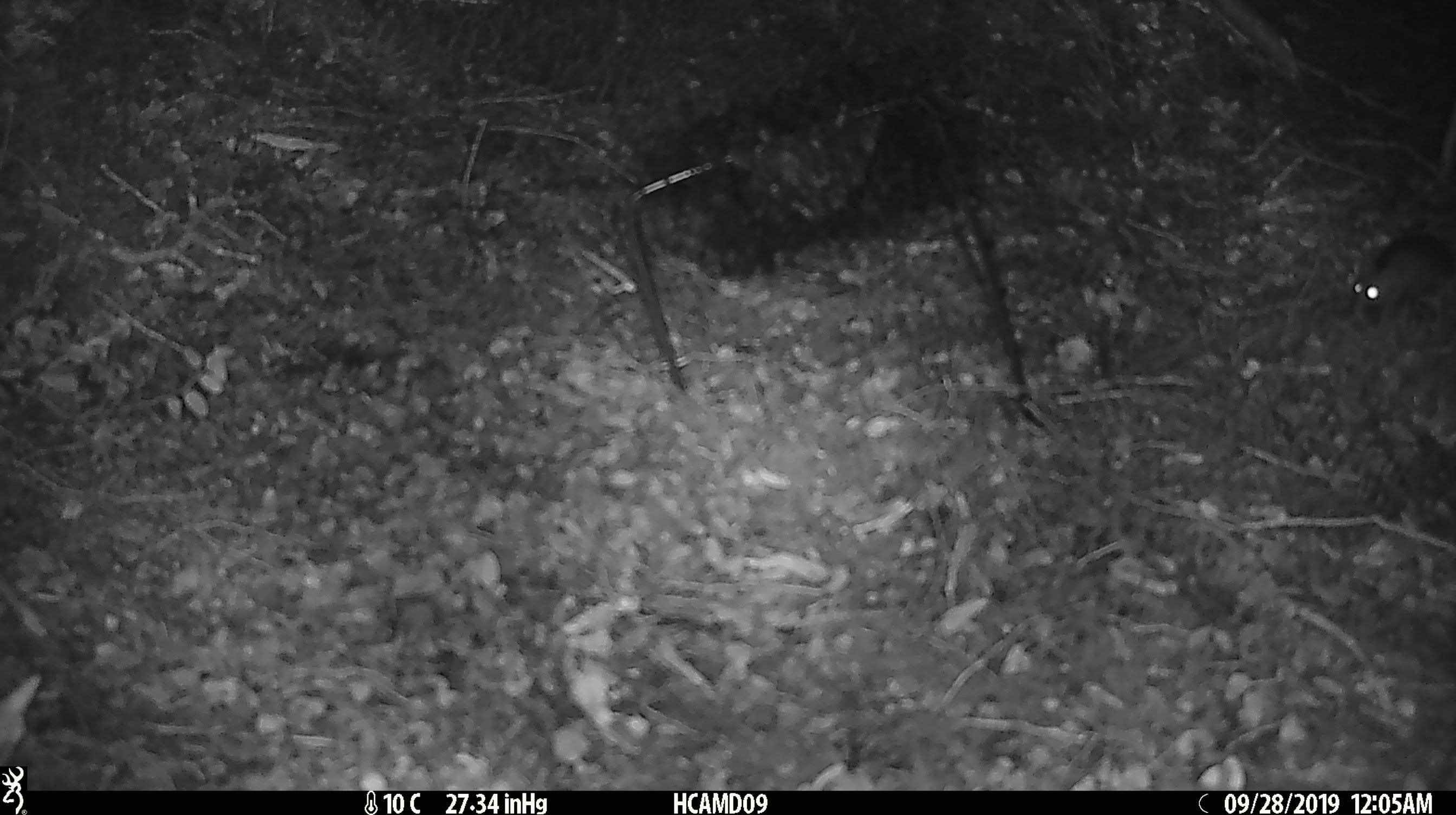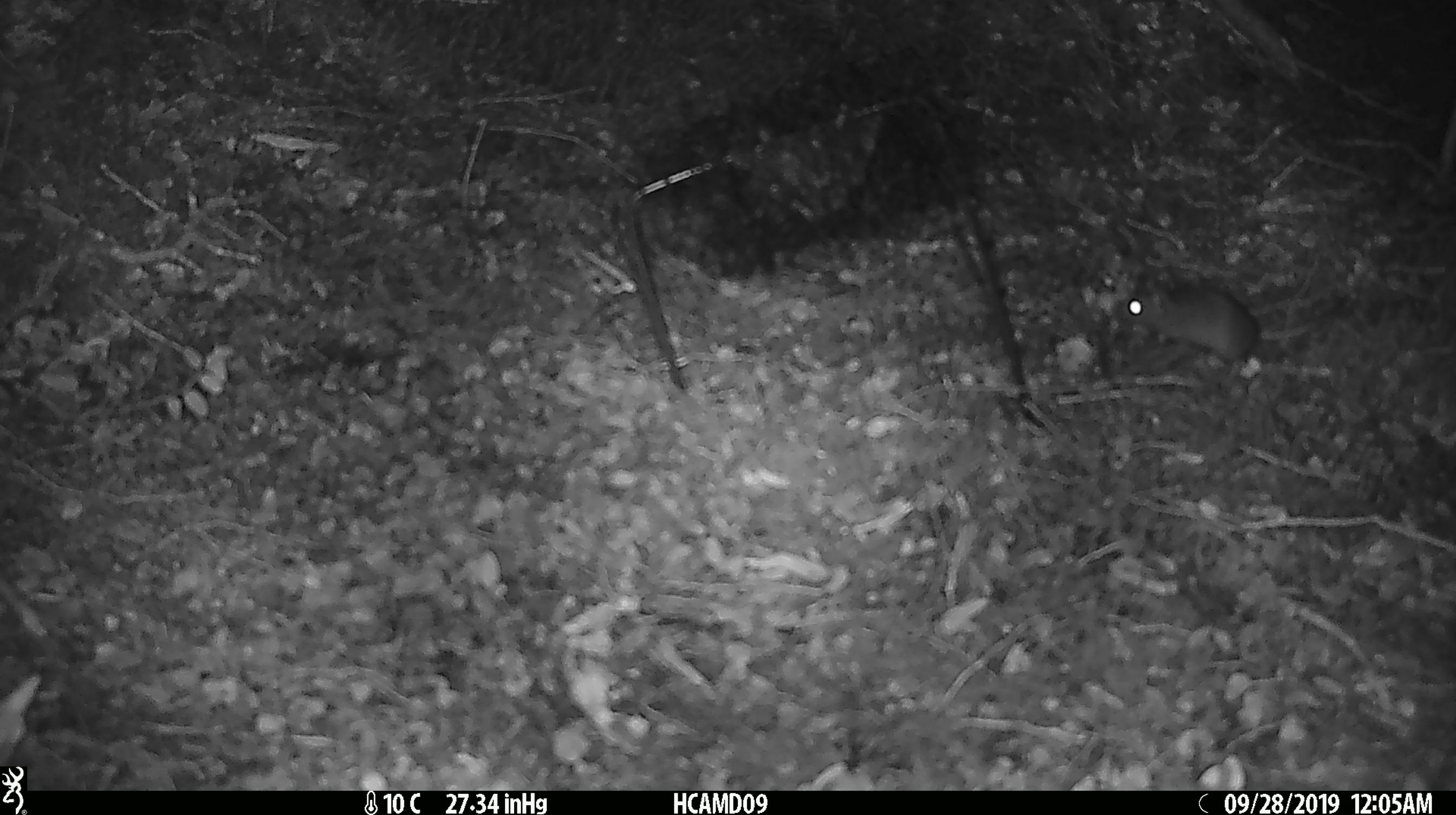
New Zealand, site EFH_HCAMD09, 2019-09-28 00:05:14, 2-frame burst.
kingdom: Animalia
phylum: Chordata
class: Mammalia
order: Rodentia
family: Muridae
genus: Mus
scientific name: Mus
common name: mouse